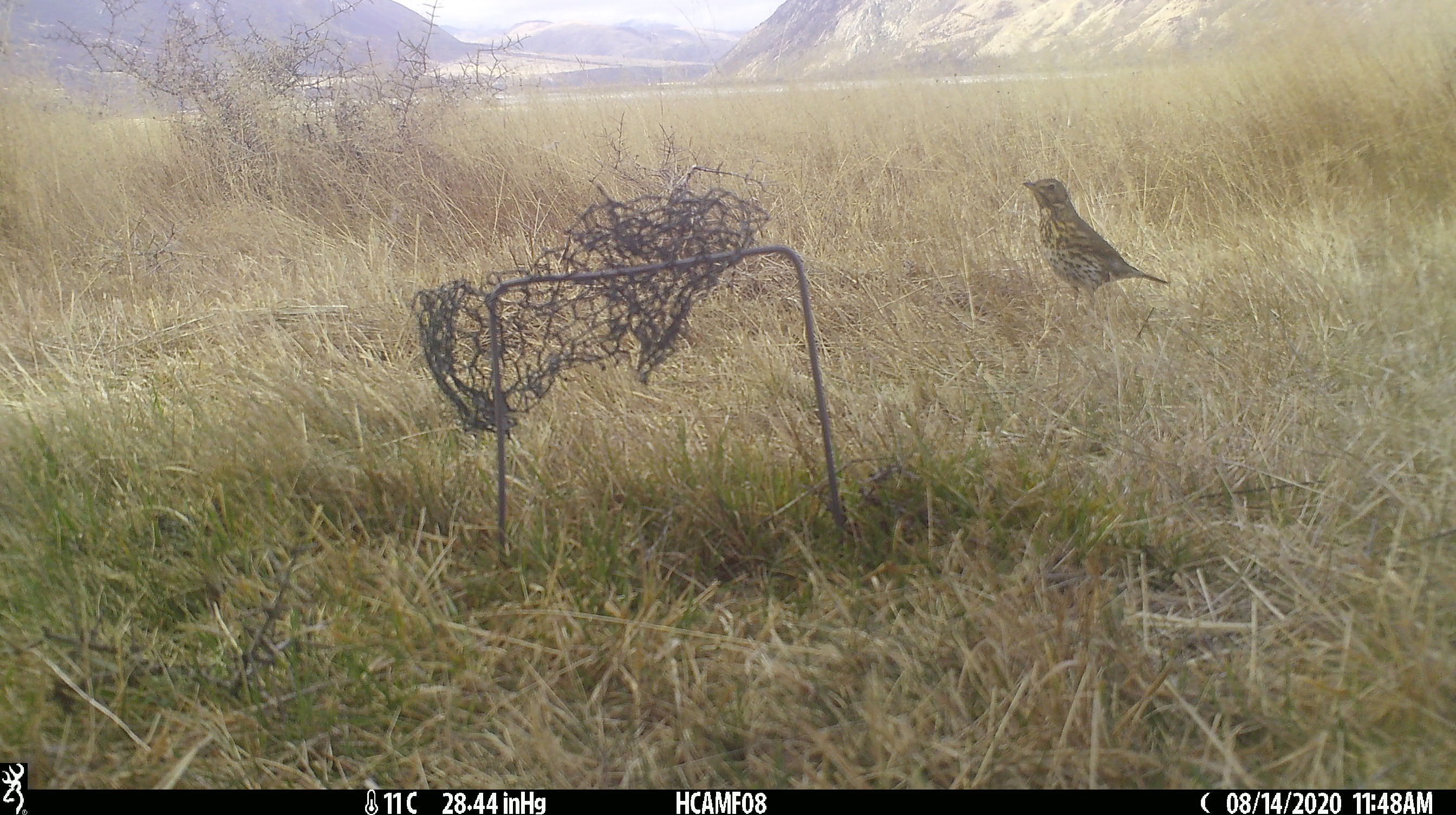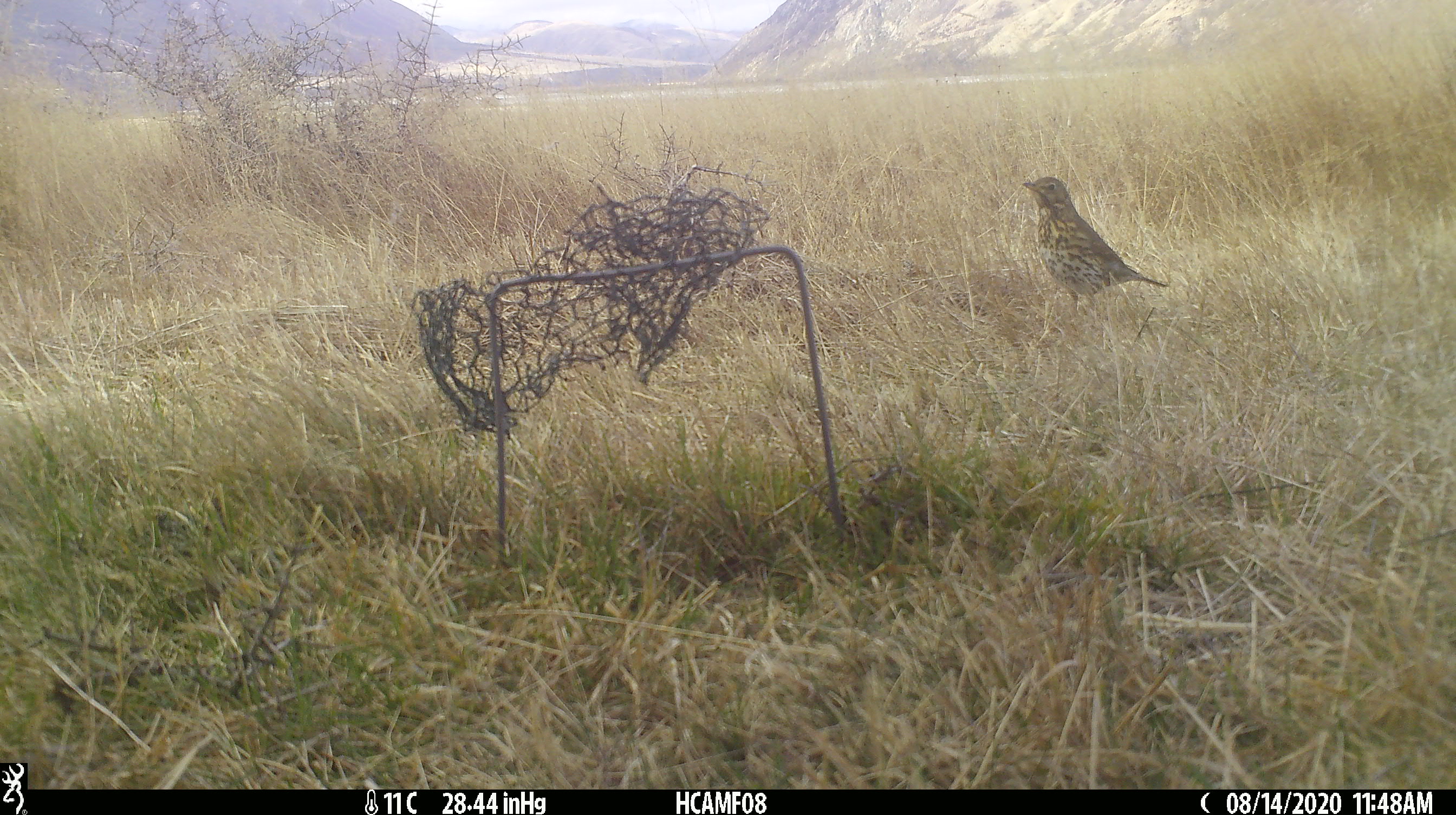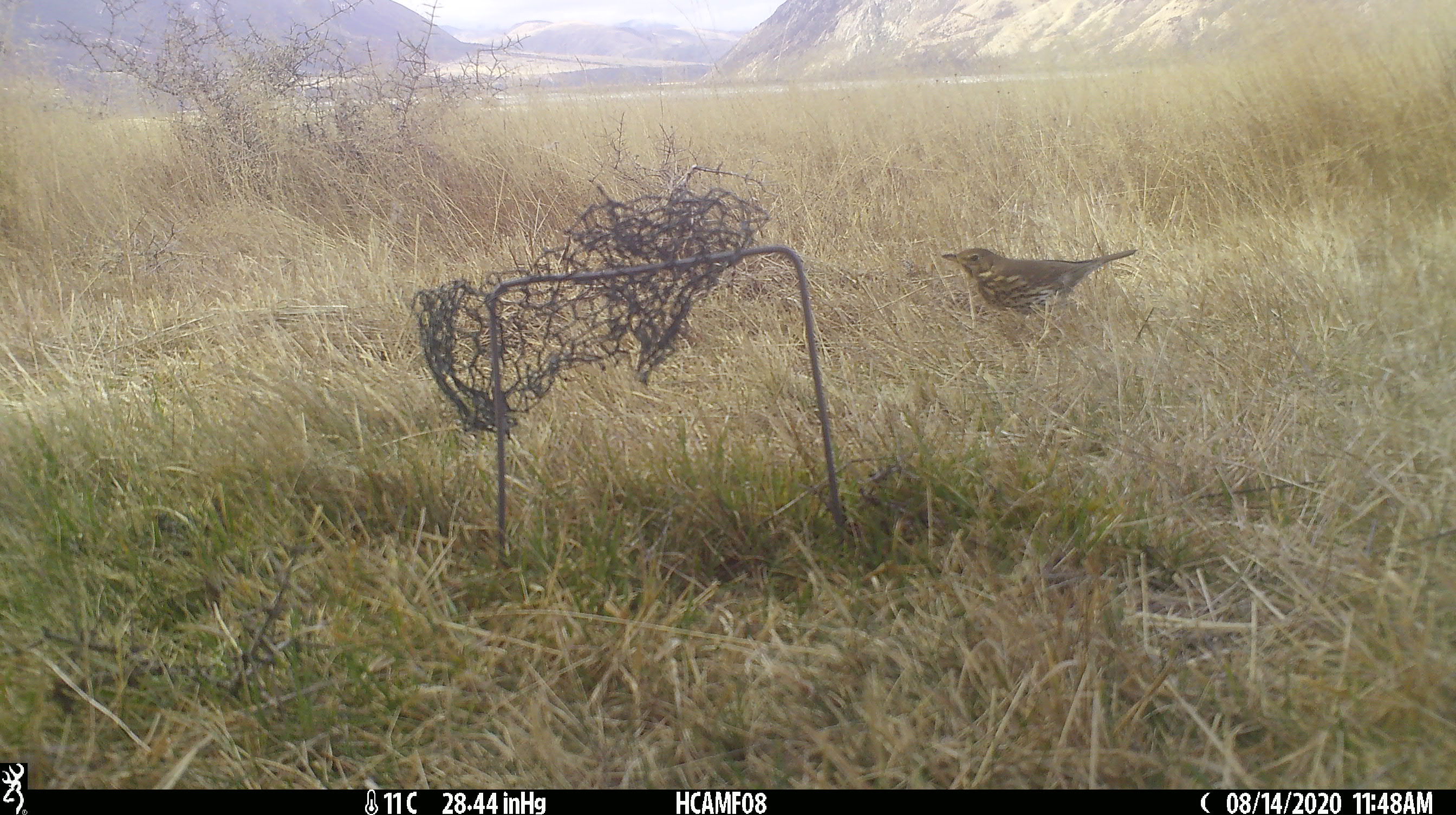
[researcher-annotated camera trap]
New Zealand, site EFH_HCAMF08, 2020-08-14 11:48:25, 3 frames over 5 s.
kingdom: Animalia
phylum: Chordata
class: Aves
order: Passeriformes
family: Turdidae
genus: Turdus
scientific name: Turdus philomelos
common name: song thrush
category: thrush